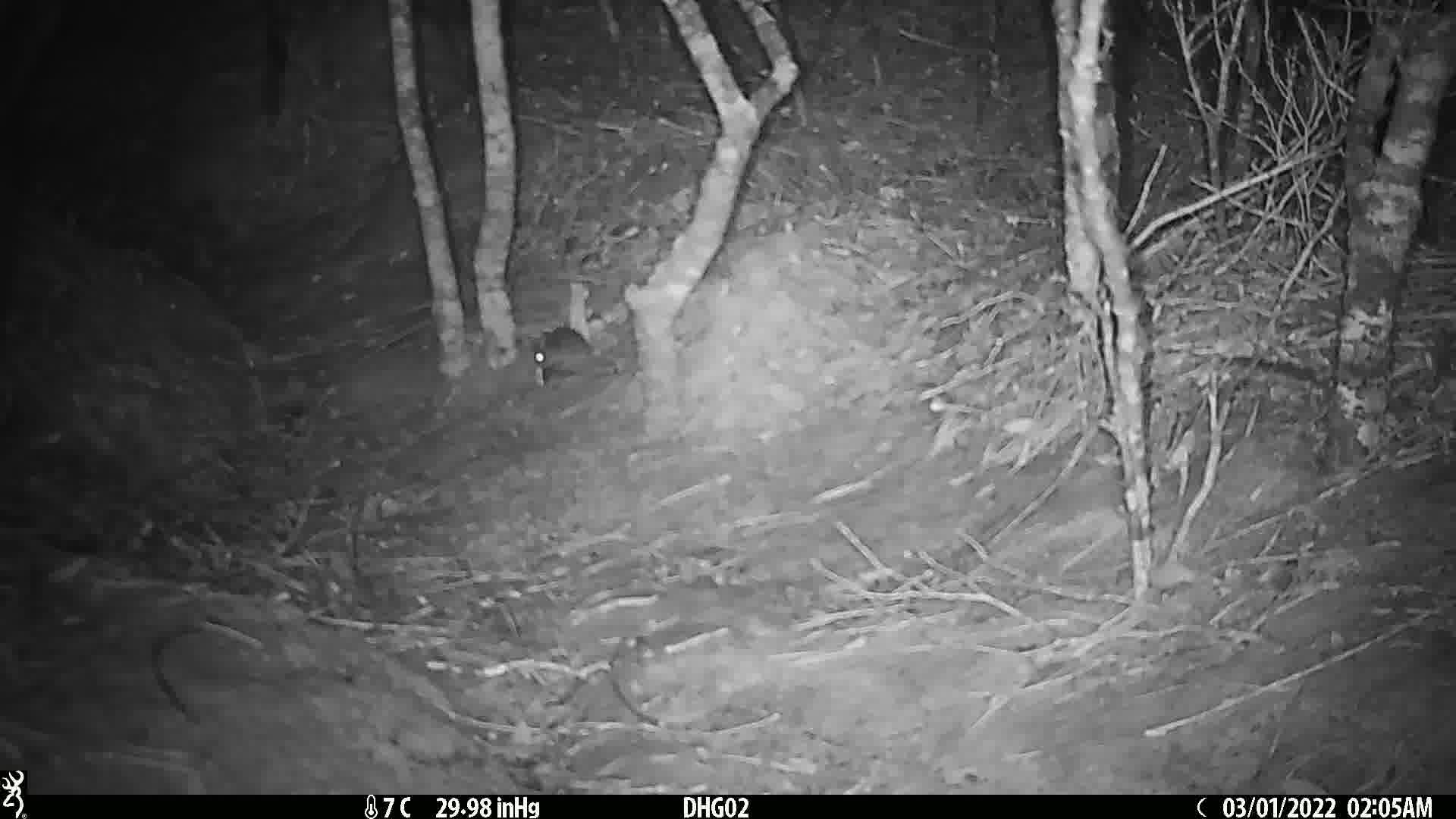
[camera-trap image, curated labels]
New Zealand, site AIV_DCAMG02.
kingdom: Animalia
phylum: Chordata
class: Mammalia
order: Rodentia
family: Muridae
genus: Mus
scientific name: Mus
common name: mouse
Mouse (Mus).